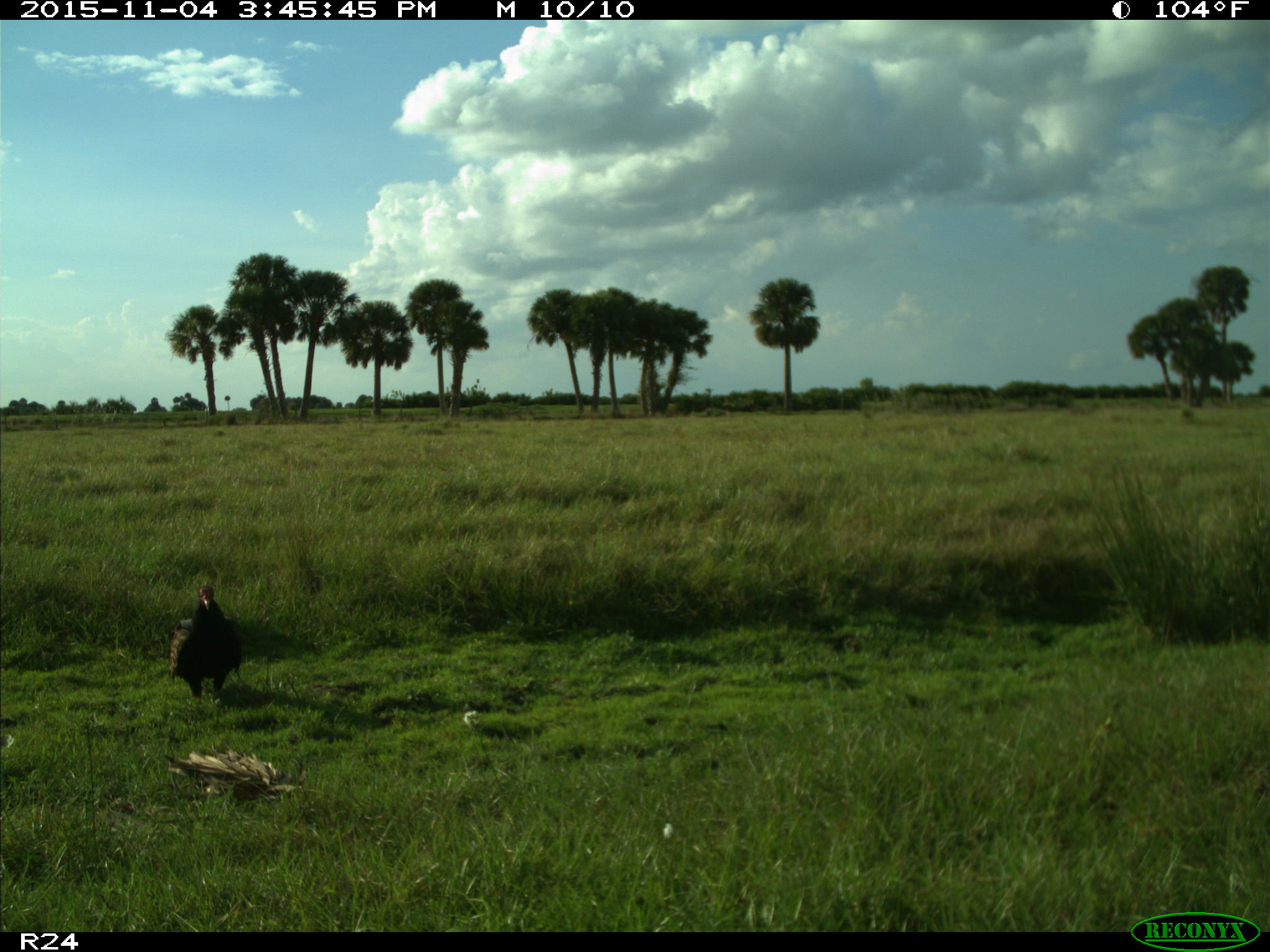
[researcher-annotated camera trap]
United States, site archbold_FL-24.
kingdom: Animalia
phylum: Chordata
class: Aves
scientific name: Aves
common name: birds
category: unidentified bird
Unidentified bird (birds) (Aves).